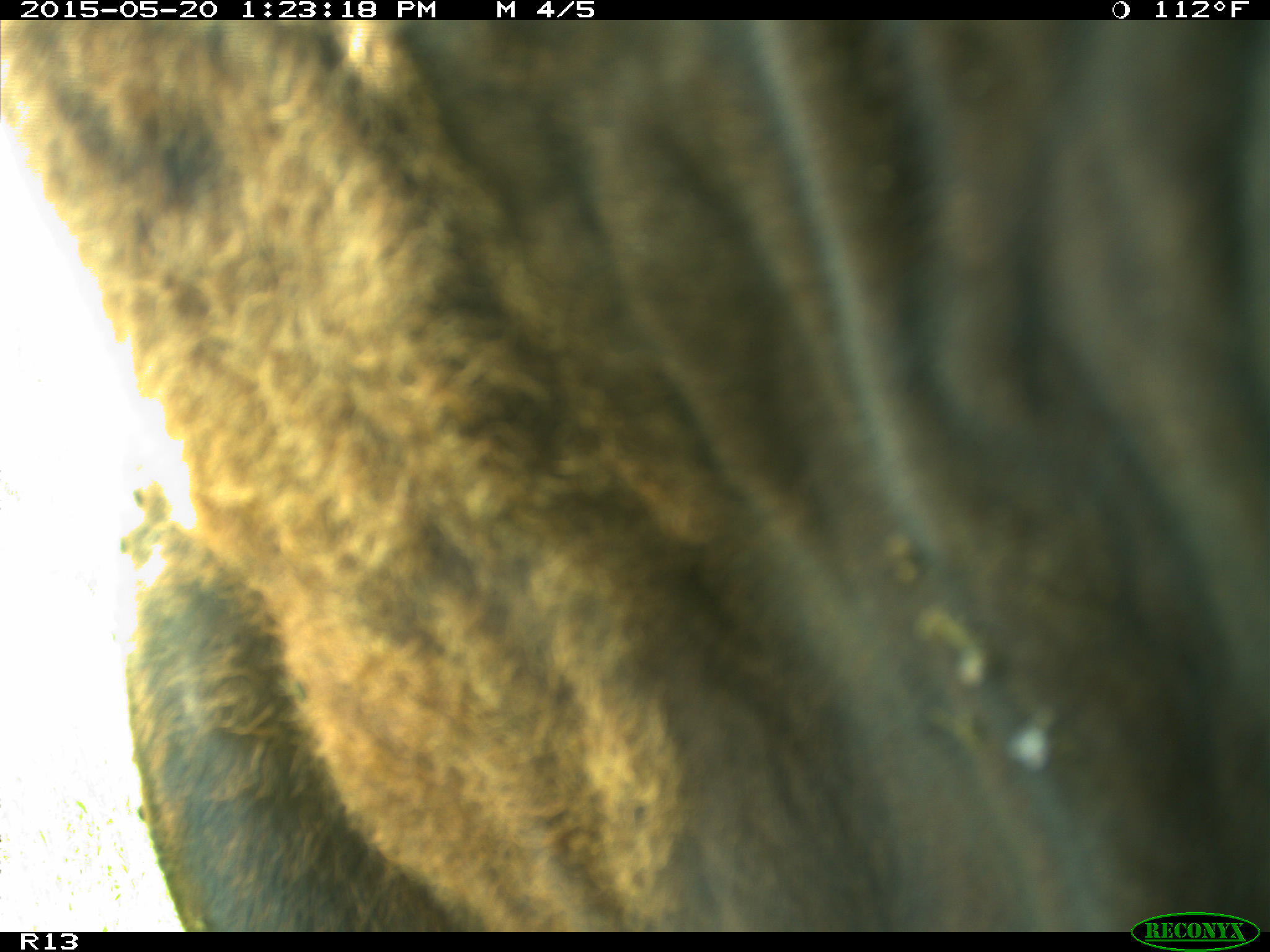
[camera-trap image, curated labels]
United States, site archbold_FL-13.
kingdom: Animalia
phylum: Chordata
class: Mammalia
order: Artiodactyla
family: Bovidae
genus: Bos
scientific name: Bos taurus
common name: domestic cow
Bos taurus (domestic cow).